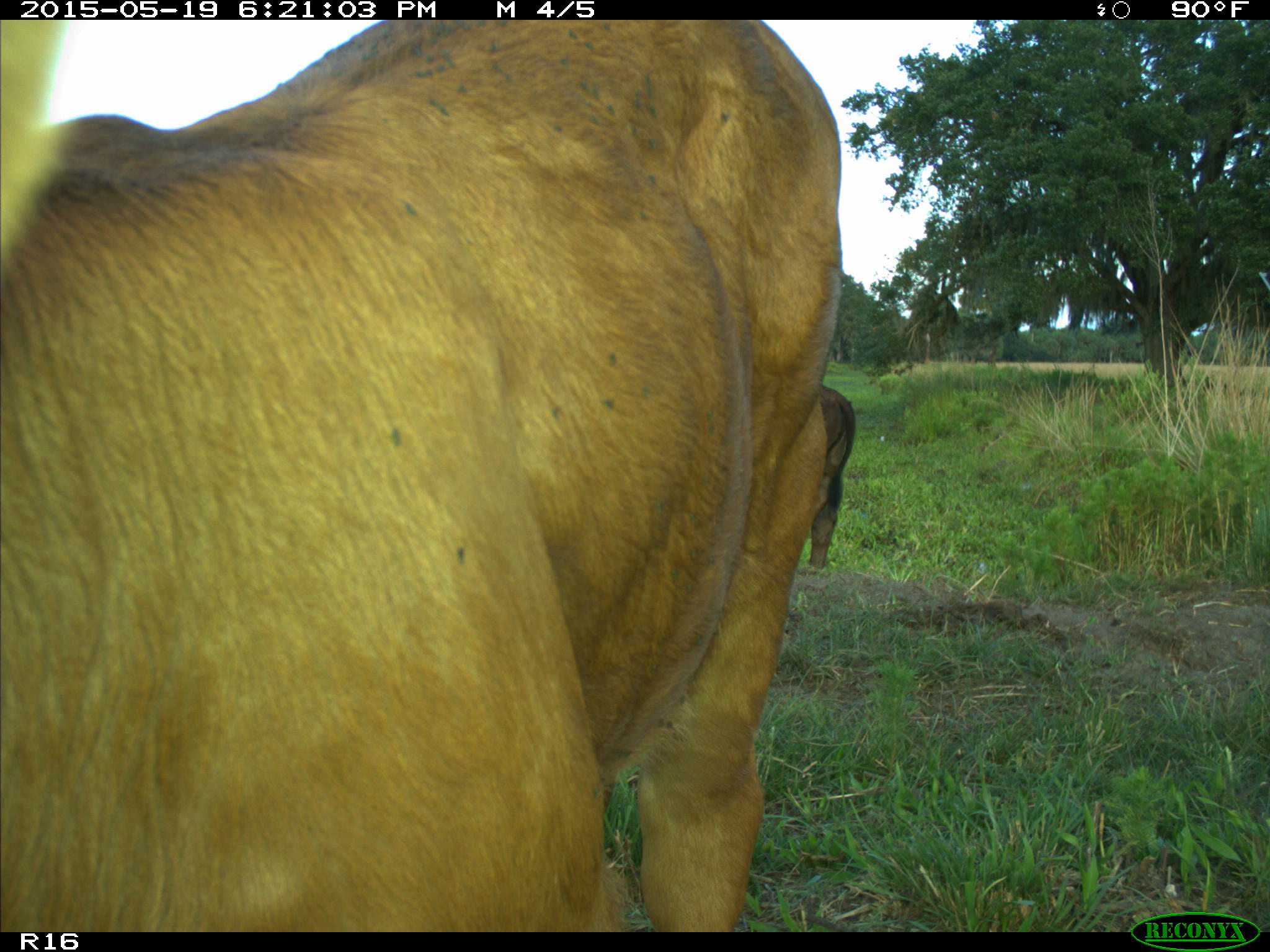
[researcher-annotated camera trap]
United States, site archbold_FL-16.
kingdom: Animalia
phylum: Chordata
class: Mammalia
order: Artiodactyla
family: Bovidae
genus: Bos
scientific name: Bos taurus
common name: domestic cow